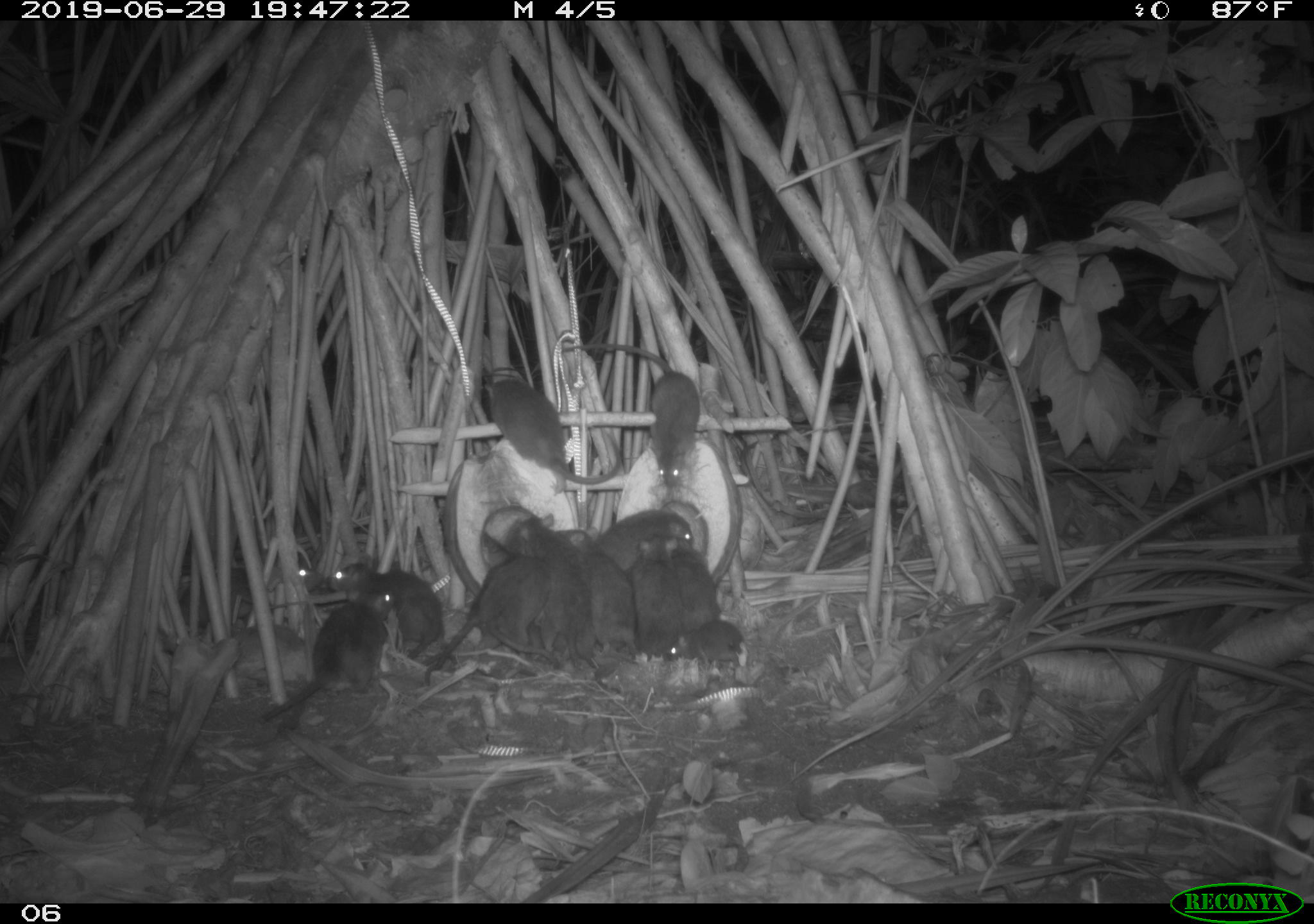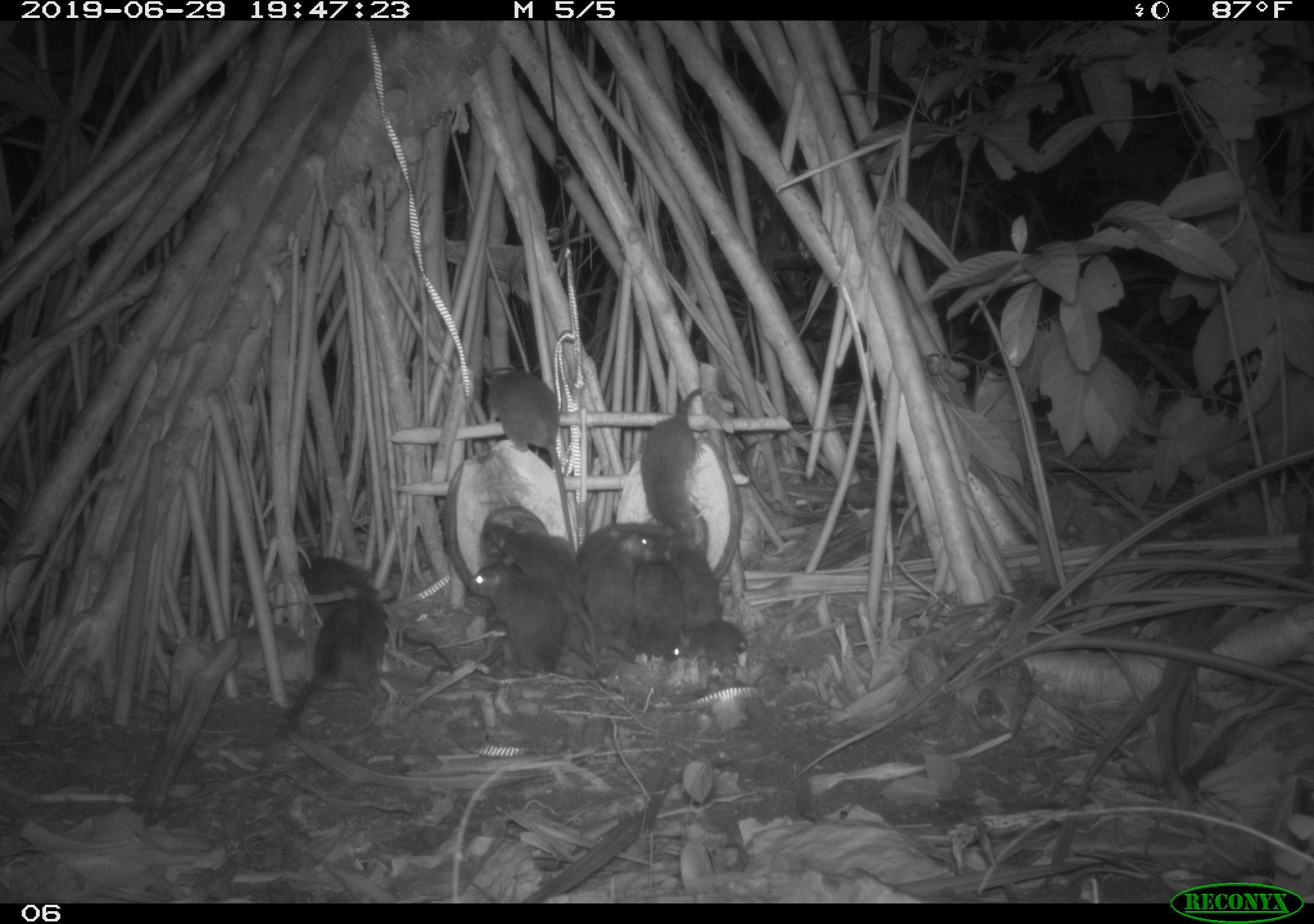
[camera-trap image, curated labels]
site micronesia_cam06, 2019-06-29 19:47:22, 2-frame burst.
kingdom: Animalia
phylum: Chordata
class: Mammalia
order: Rodentia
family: Muridae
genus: Rattus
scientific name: Rattus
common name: rat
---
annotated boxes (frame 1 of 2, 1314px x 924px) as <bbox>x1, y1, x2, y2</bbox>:
rat: <bbox>257, 581, 409, 727</bbox>; <bbox>564, 338, 705, 492</bbox>; <bbox>422, 552, 564, 690</bbox>; <bbox>326, 558, 469, 670</bbox>; <bbox>486, 373, 629, 484</bbox>; <bbox>520, 508, 601, 674</bbox>; <bbox>555, 521, 638, 655</bbox>; <bbox>216, 552, 340, 635</bbox>; <bbox>624, 535, 690, 662</bbox>; <bbox>594, 504, 697, 574</bbox>; <bbox>660, 536, 731, 631</bbox>; <bbox>661, 622, 751, 678</bbox>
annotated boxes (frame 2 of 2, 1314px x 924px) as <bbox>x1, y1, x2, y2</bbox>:
rat: <bbox>289, 544, 456, 682</bbox>; <bbox>281, 578, 398, 733</bbox>; <bbox>488, 523, 603, 678</bbox>; <bbox>510, 512, 610, 681</bbox>; <bbox>476, 362, 572, 535</bbox>; <bbox>463, 560, 569, 683</bbox>; <bbox>637, 384, 705, 535</bbox>; <bbox>586, 526, 660, 663</bbox>; <bbox>665, 513, 730, 624</bbox>; <bbox>631, 544, 689, 662</bbox>; <bbox>569, 518, 673, 571</bbox>; <bbox>661, 617, 754, 674</bbox>